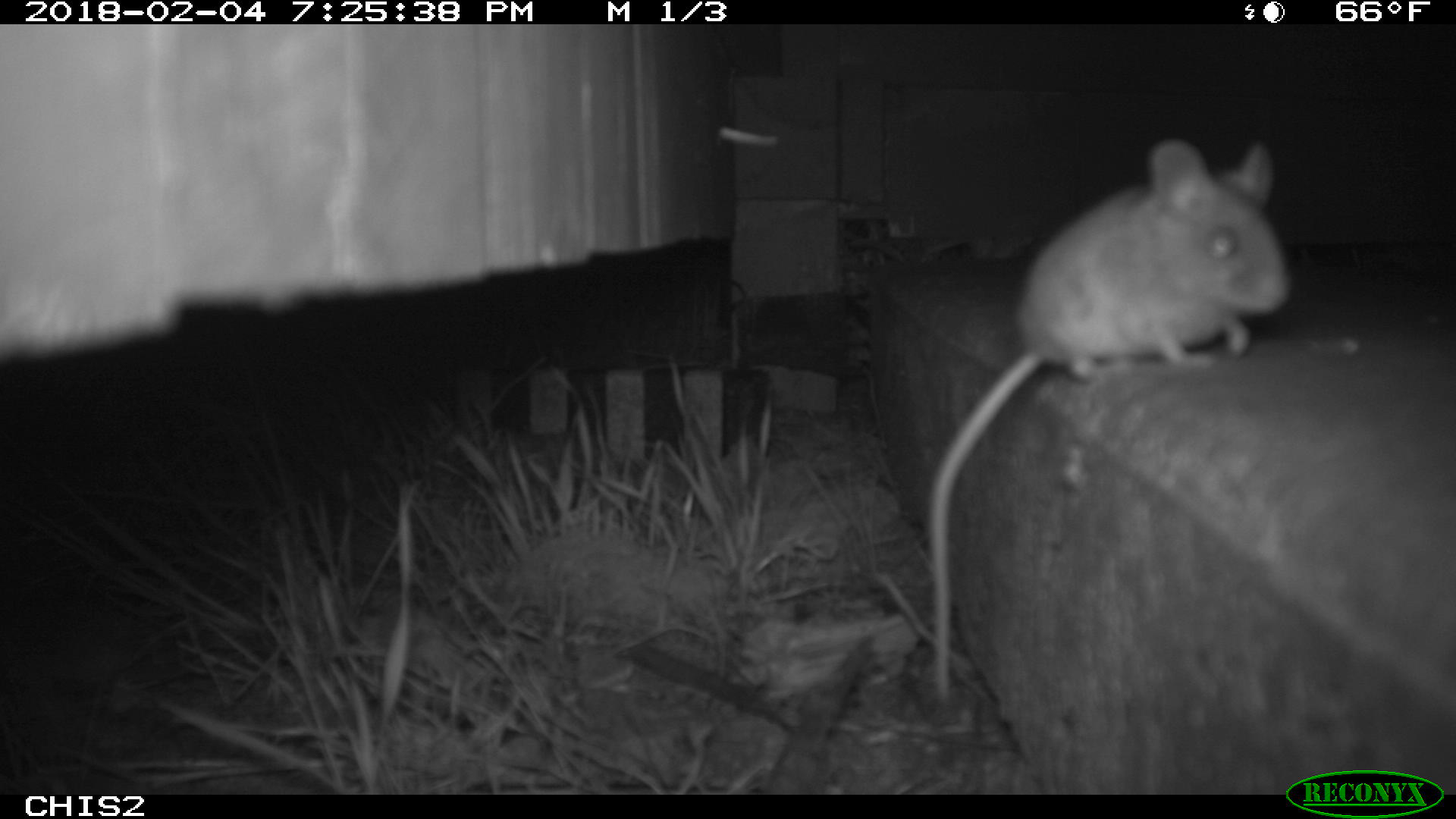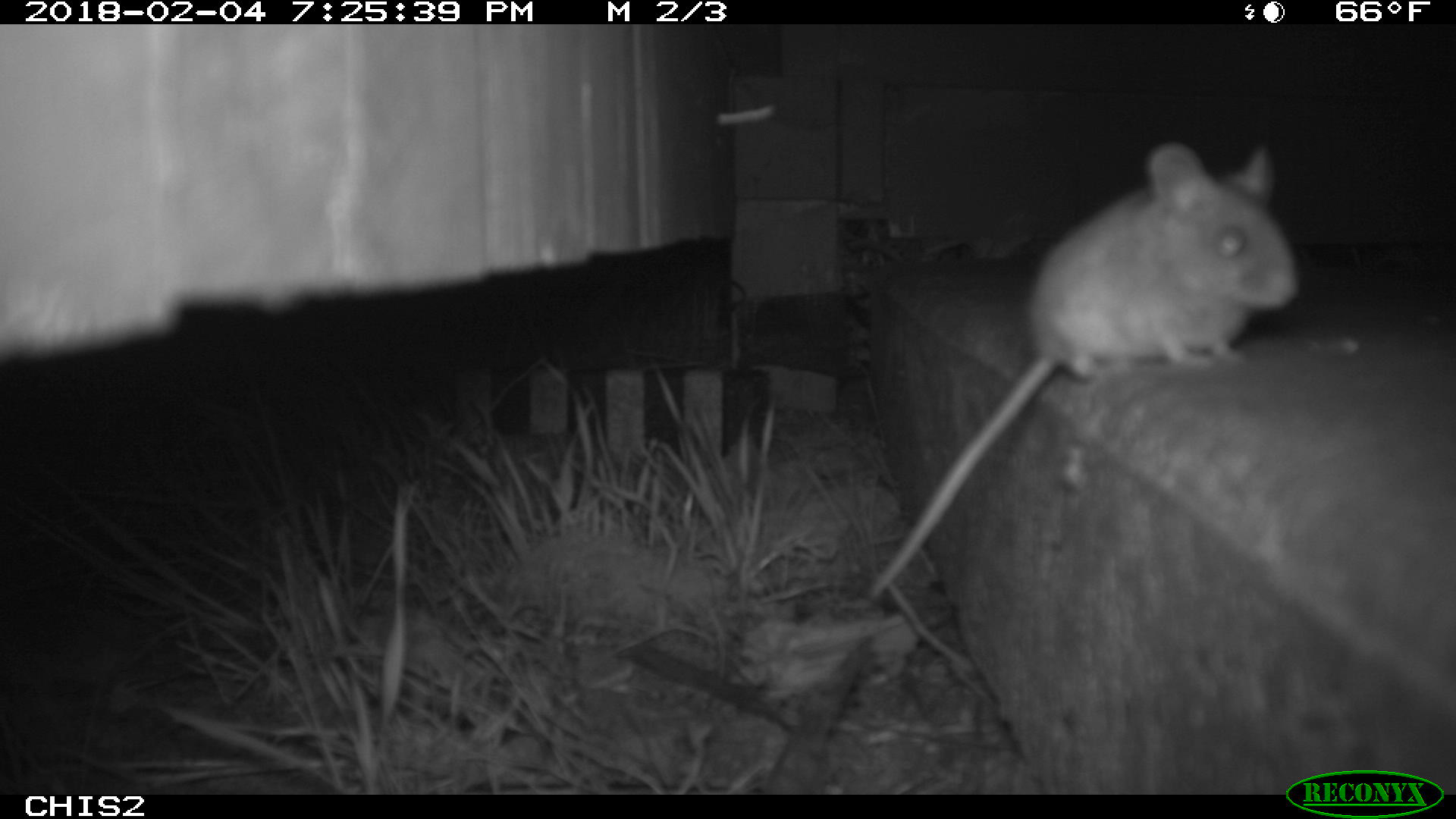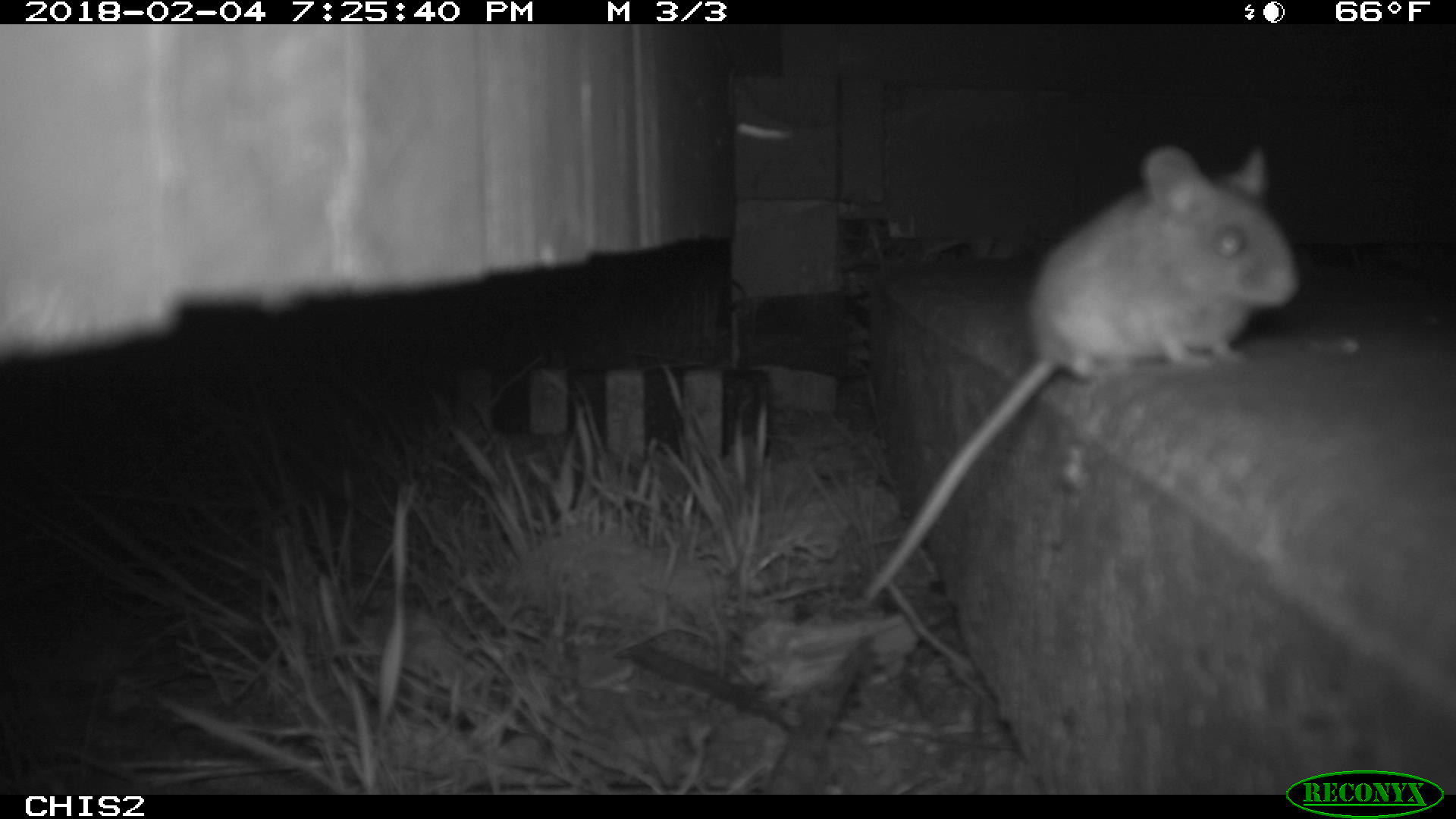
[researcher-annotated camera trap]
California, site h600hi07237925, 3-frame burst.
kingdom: Animalia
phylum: Chordata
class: Mammalia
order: Rodentia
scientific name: Rodentia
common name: rodent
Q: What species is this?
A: Rodent (Rodentia).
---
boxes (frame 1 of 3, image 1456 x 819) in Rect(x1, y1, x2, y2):
rodent: Rect(927, 134, 1293, 705)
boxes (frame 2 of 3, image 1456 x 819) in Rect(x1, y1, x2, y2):
rodent: Rect(865, 143, 1298, 601)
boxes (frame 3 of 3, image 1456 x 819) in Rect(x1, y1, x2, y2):
rodent: Rect(861, 145, 1299, 606)